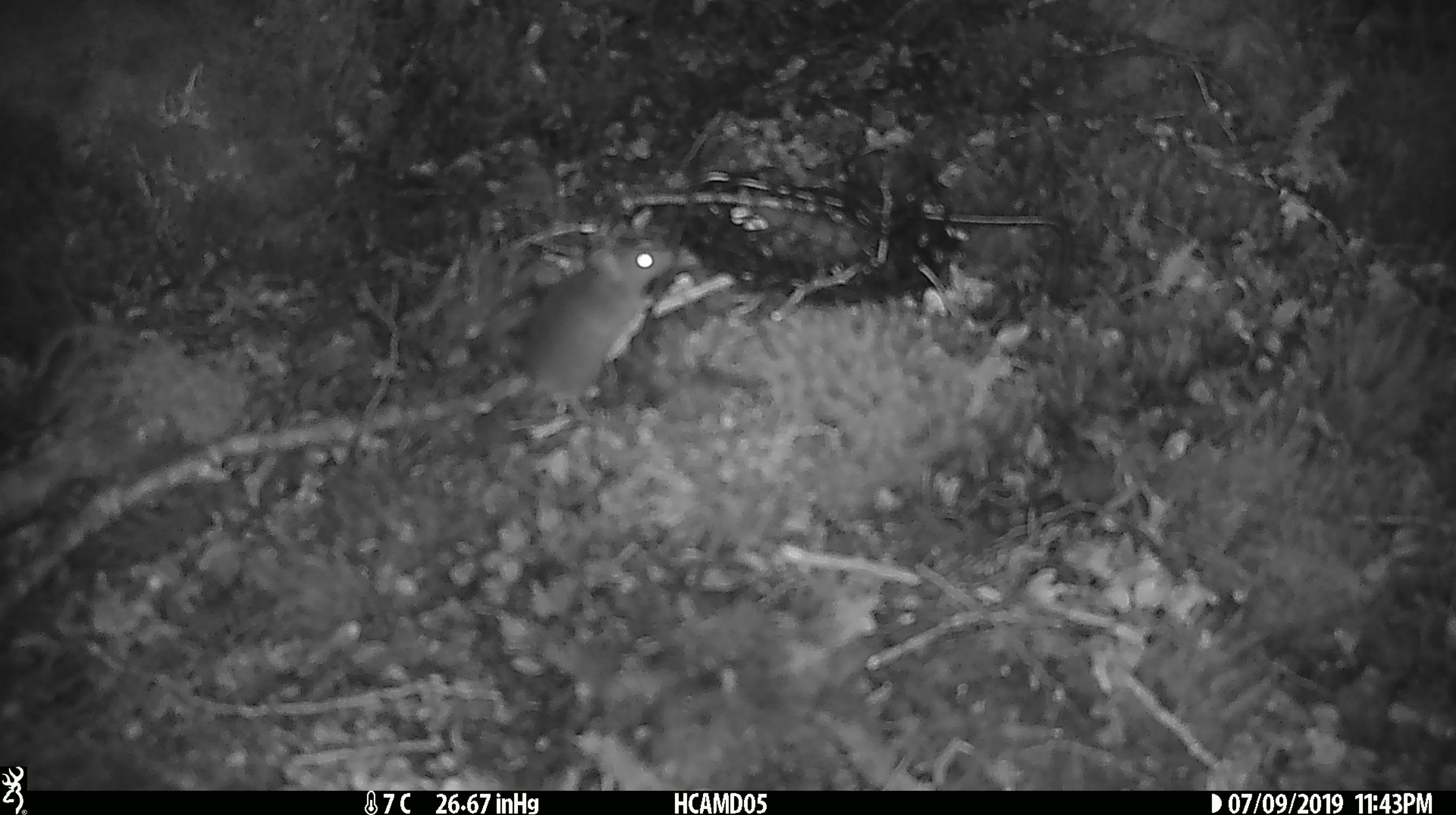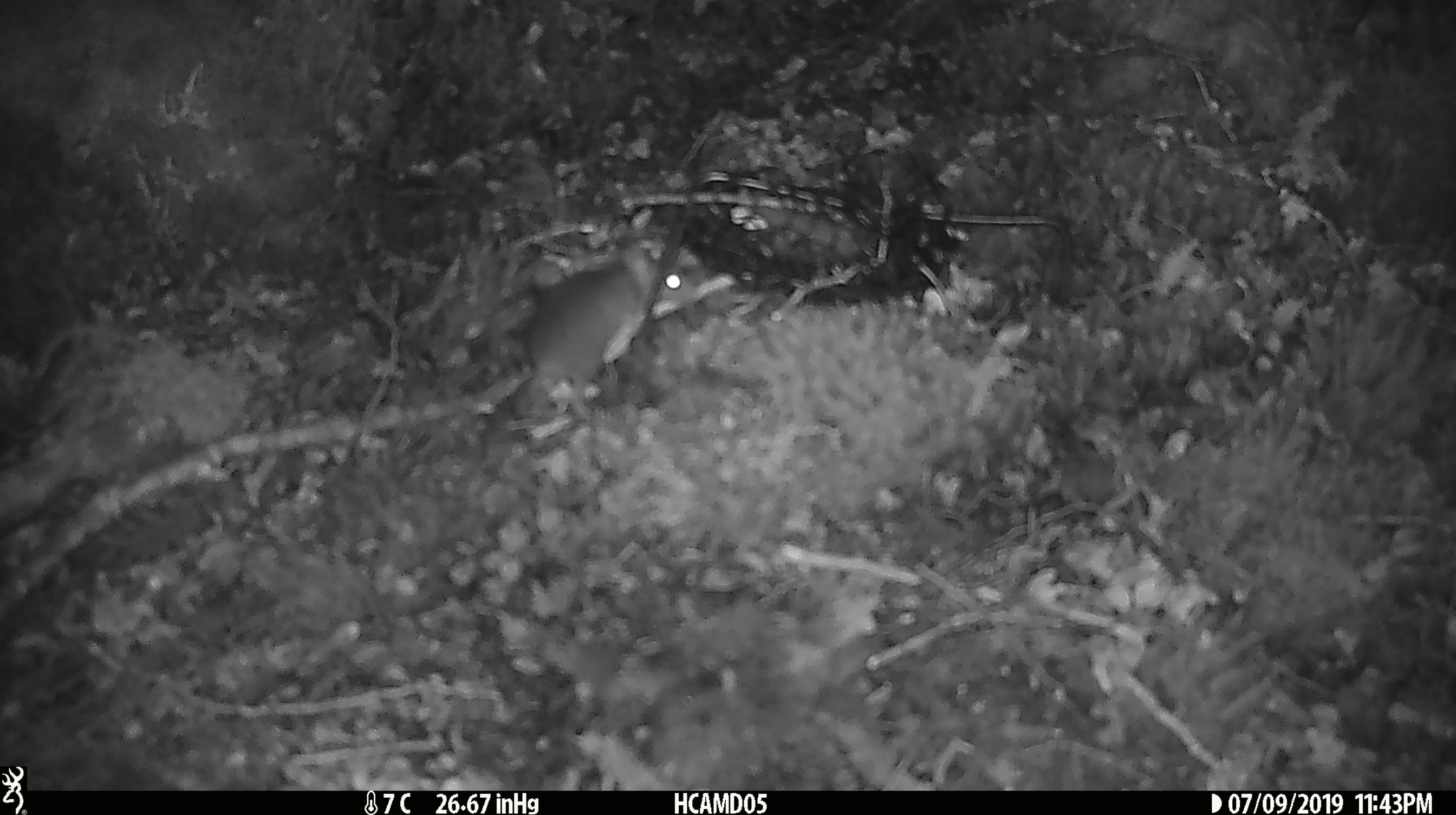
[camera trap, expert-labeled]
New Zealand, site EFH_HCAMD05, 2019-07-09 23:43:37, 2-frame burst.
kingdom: Animalia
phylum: Chordata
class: Mammalia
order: Rodentia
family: Muridae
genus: Mus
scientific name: Mus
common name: mouse